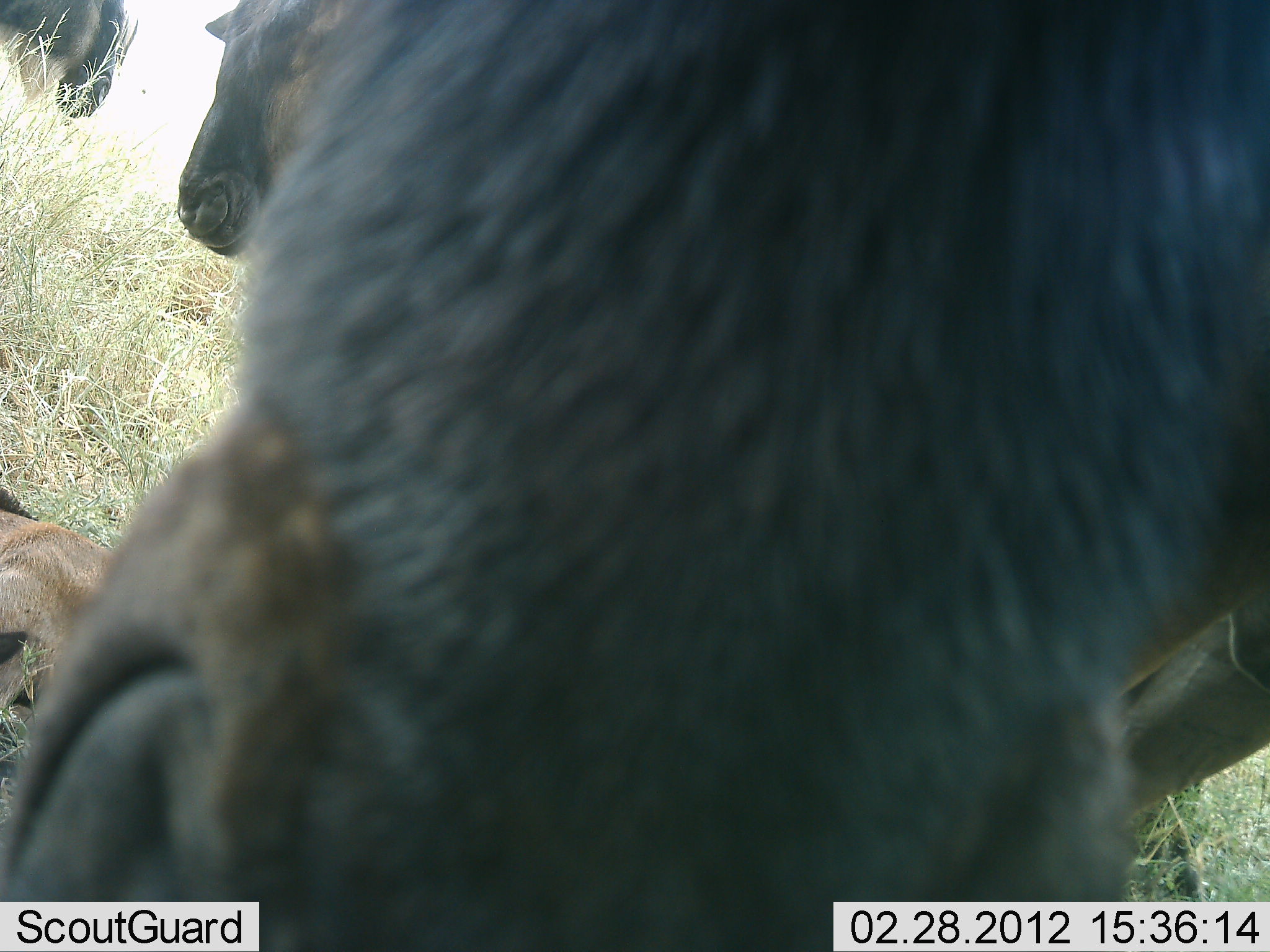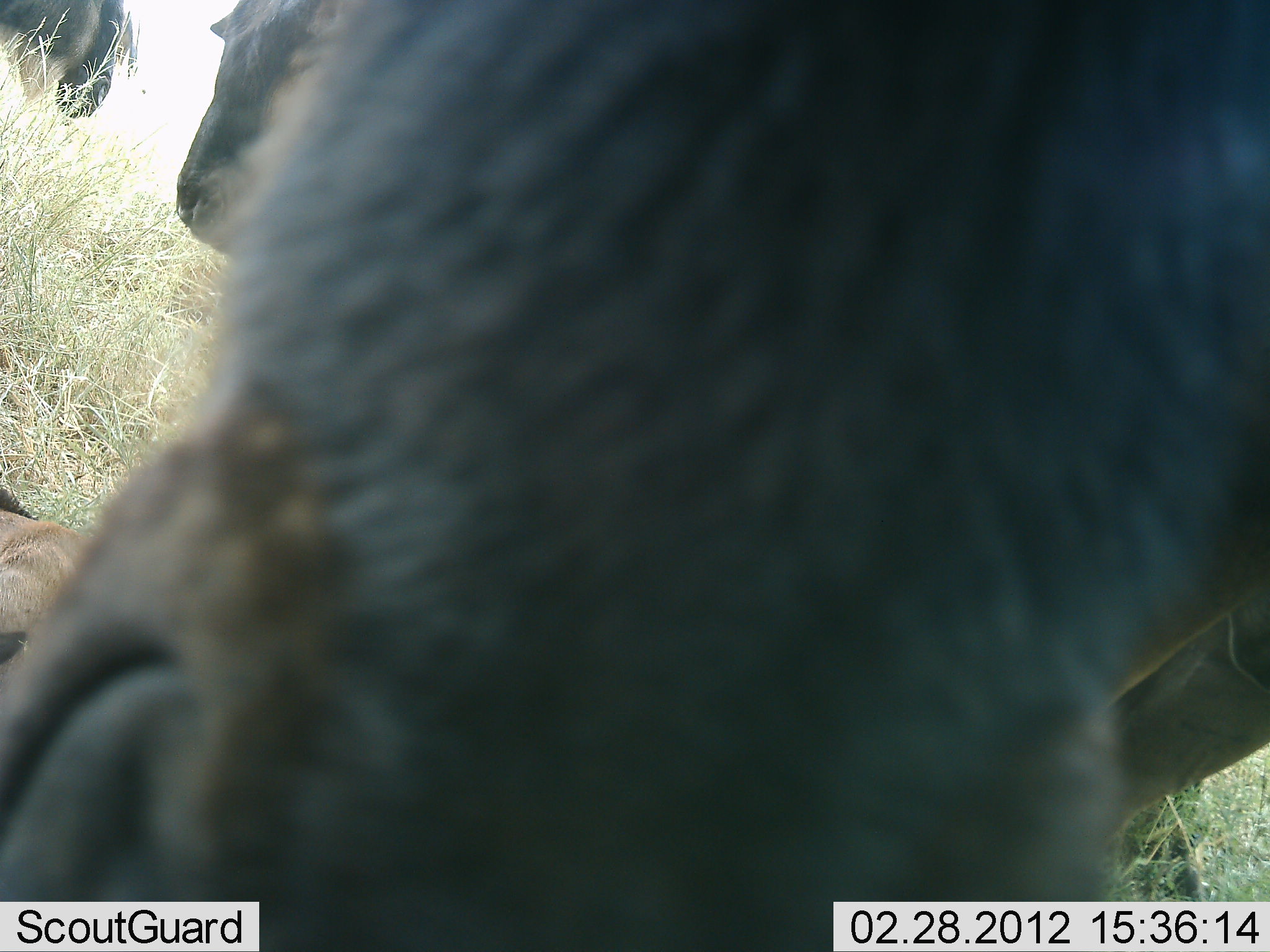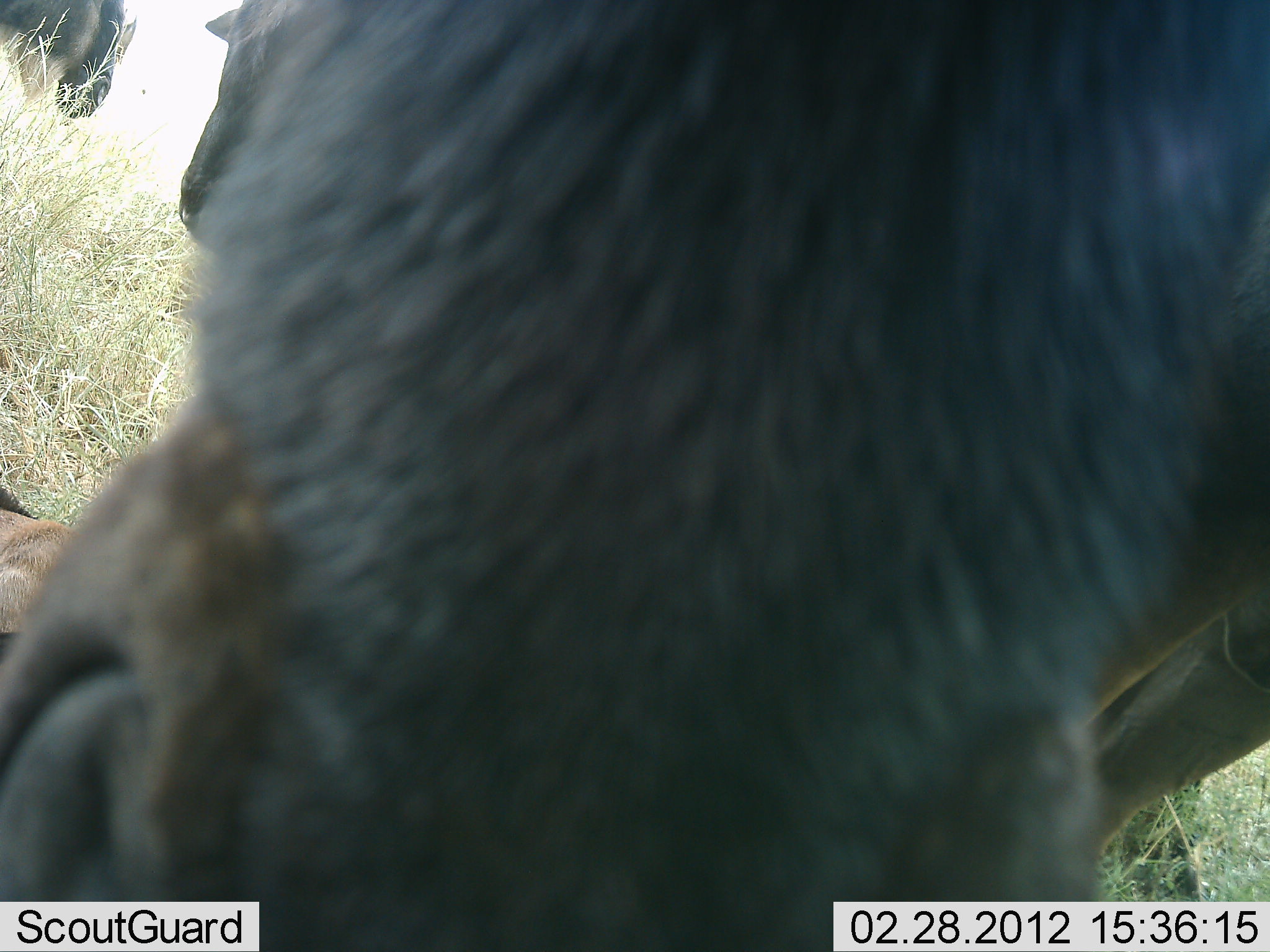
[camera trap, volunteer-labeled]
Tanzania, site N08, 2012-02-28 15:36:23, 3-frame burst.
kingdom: Animalia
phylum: Chordata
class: Mammalia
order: Artiodactyla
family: Bovidae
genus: Connochaetes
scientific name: Connochaetes taurinus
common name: blue wildebeest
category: wildebeest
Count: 3.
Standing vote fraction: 73%.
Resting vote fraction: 55%.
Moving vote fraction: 0%.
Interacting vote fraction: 18%.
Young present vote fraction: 18%.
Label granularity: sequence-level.